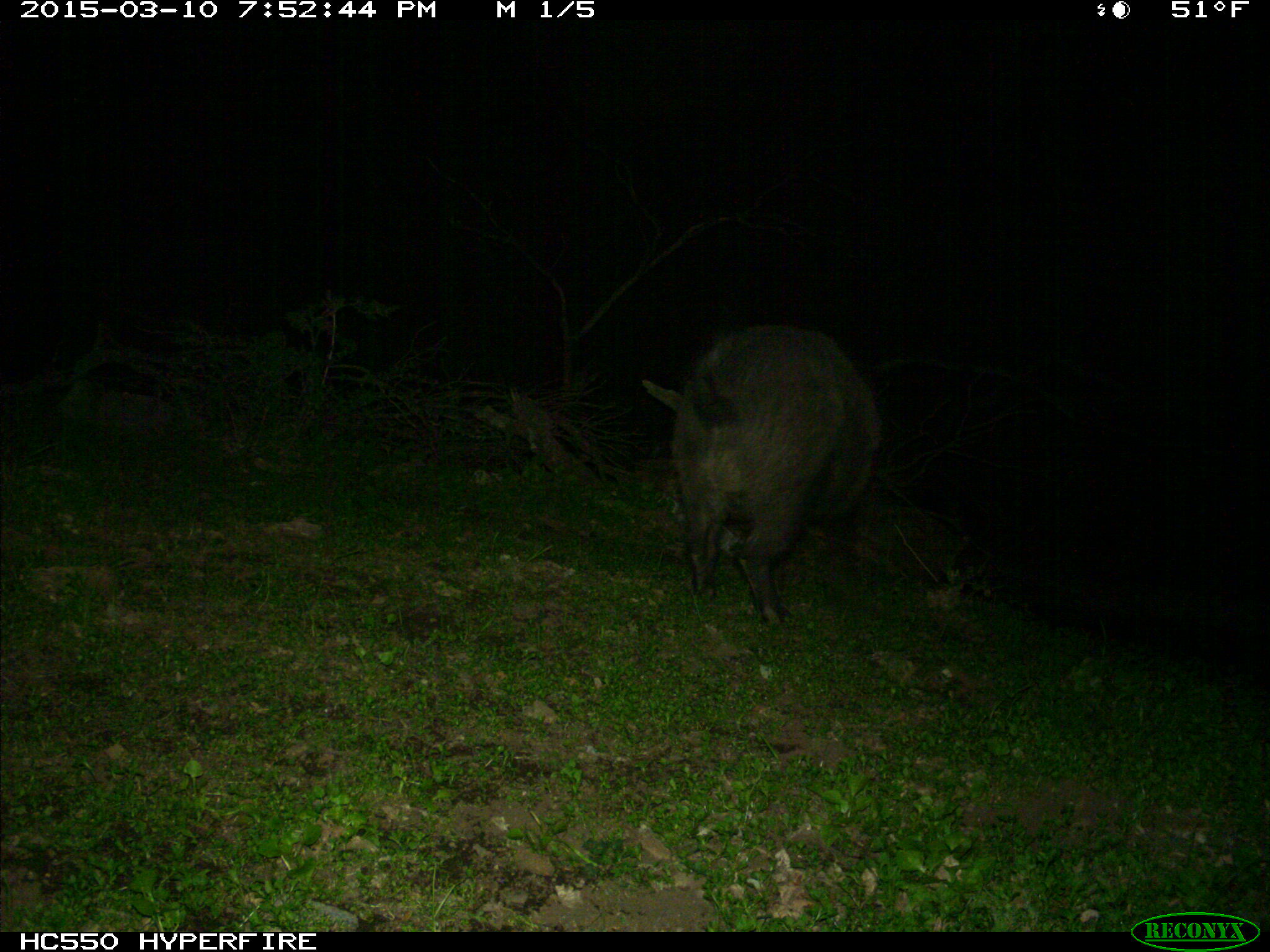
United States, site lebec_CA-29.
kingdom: Animalia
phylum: Chordata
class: Mammalia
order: Artiodactyla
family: Suidae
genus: Sus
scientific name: Sus scrofa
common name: wild boar